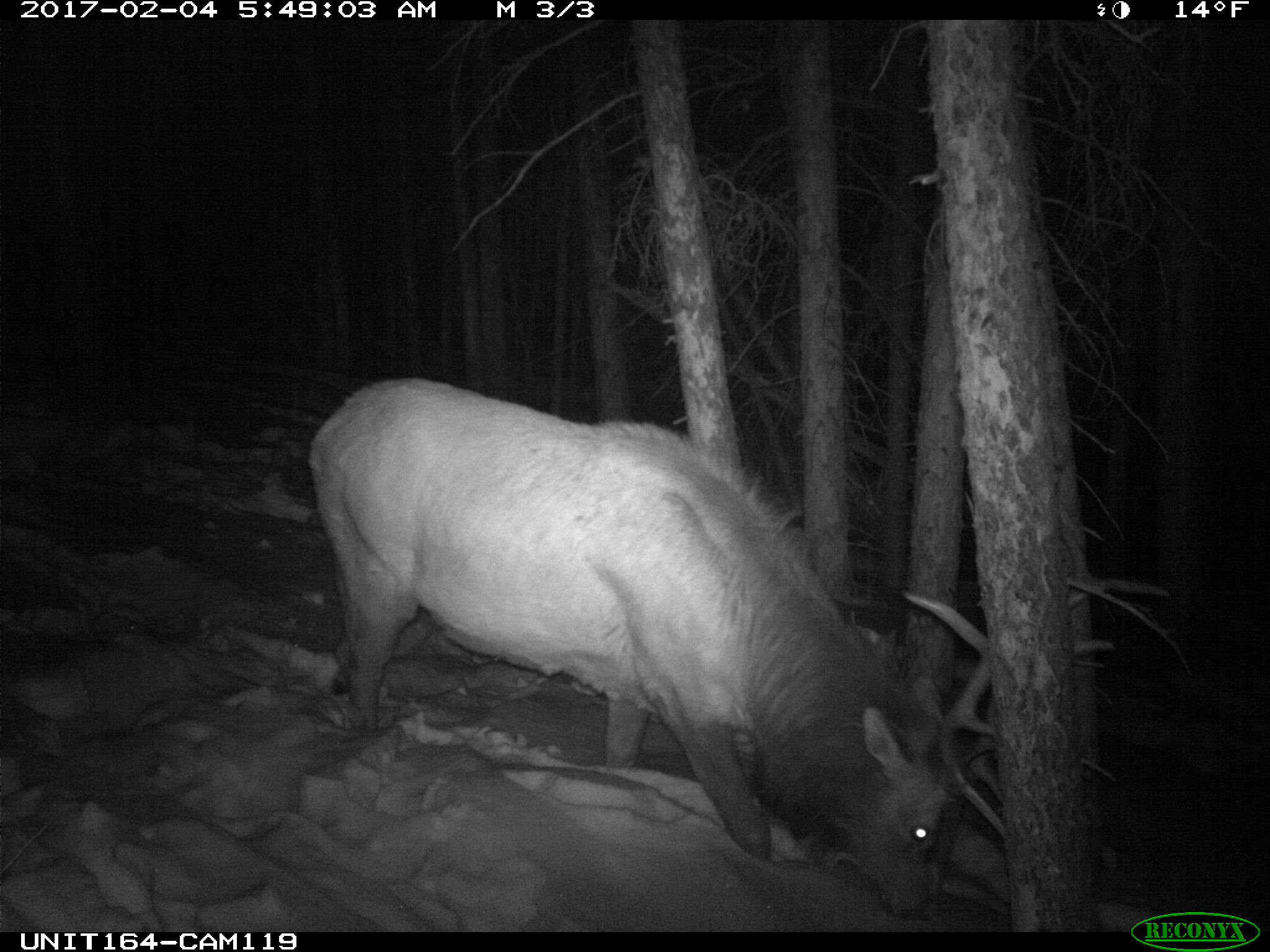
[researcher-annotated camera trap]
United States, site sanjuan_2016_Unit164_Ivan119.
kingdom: Animalia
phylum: Chordata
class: Mammalia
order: Artiodactyla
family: Cervidae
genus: Cervus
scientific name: Cervus elaphus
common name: red deer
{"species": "Cervus elaphus (red deer)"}